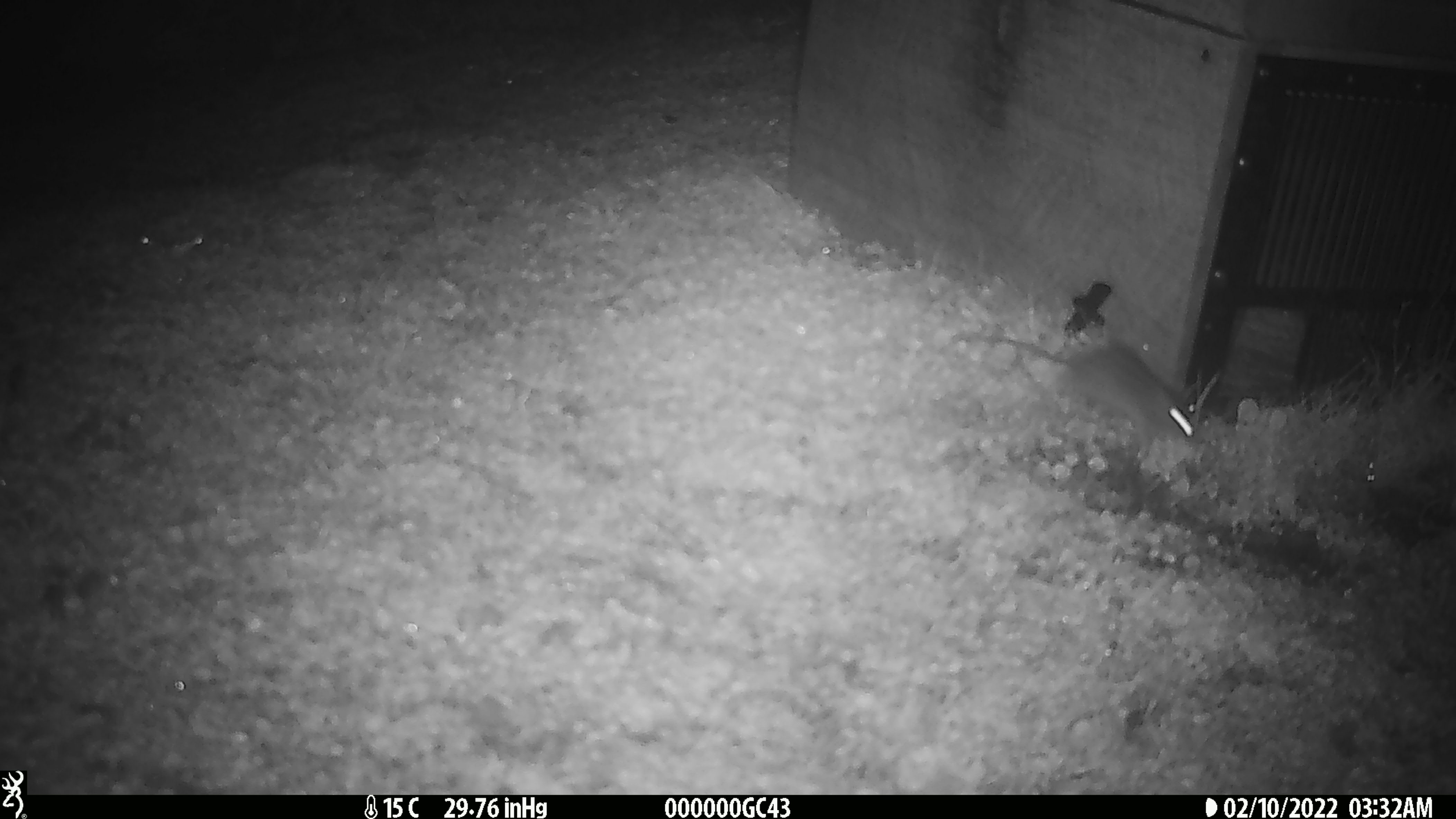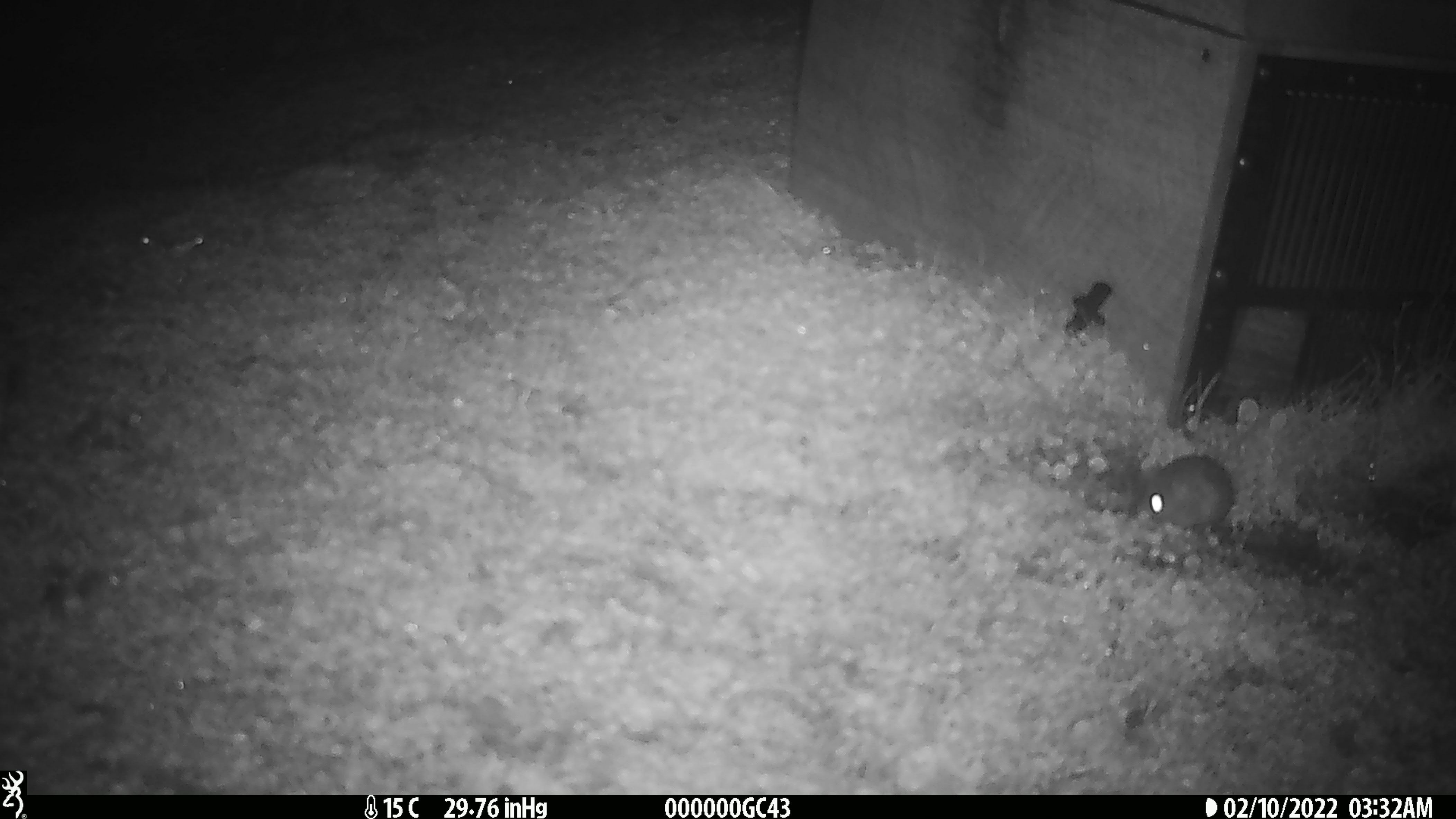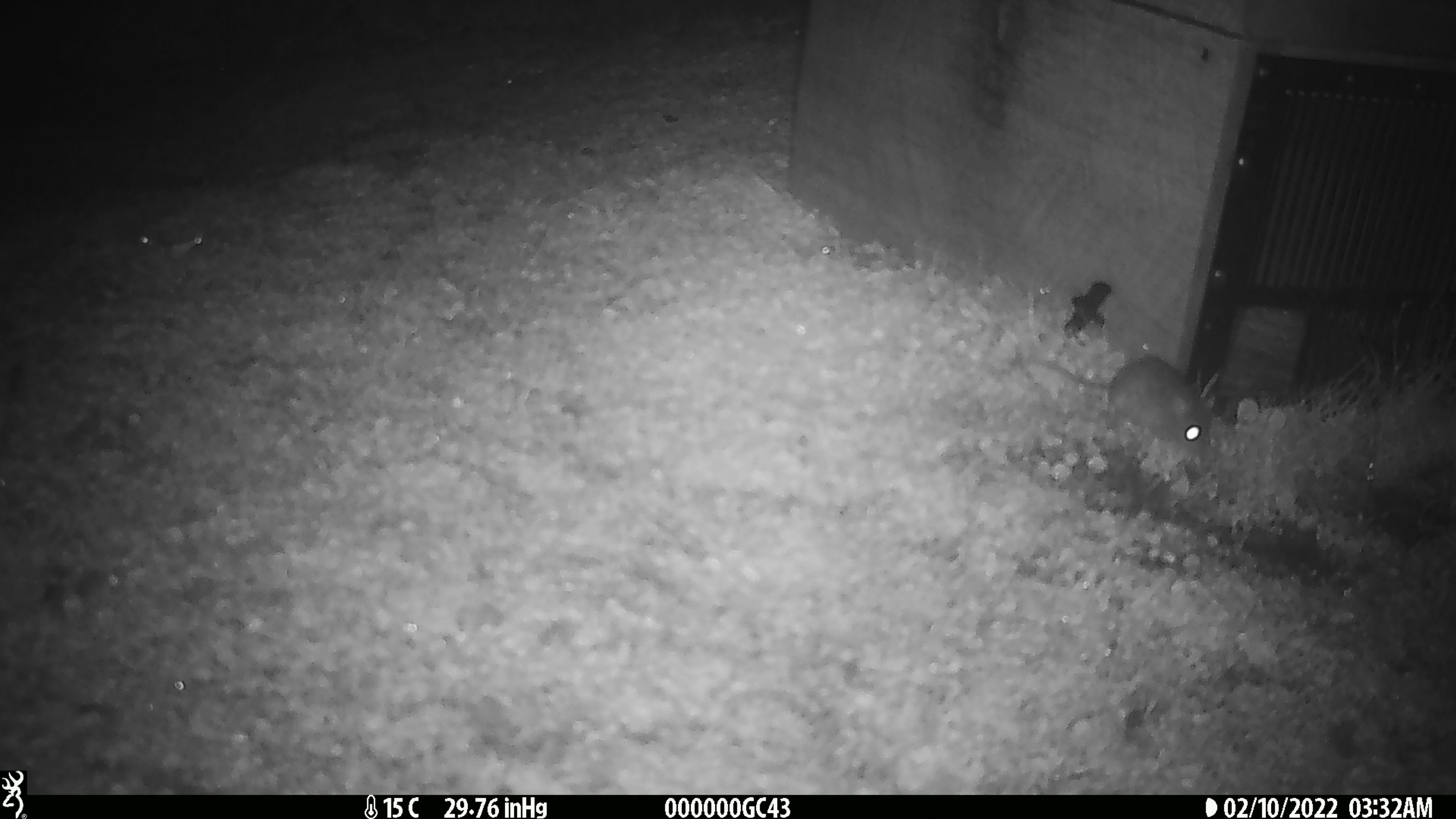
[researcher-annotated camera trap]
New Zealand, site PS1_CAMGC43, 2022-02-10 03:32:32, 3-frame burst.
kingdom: Animalia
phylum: Chordata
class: Mammalia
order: Rodentia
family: Muridae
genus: Mus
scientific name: Mus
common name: mouse